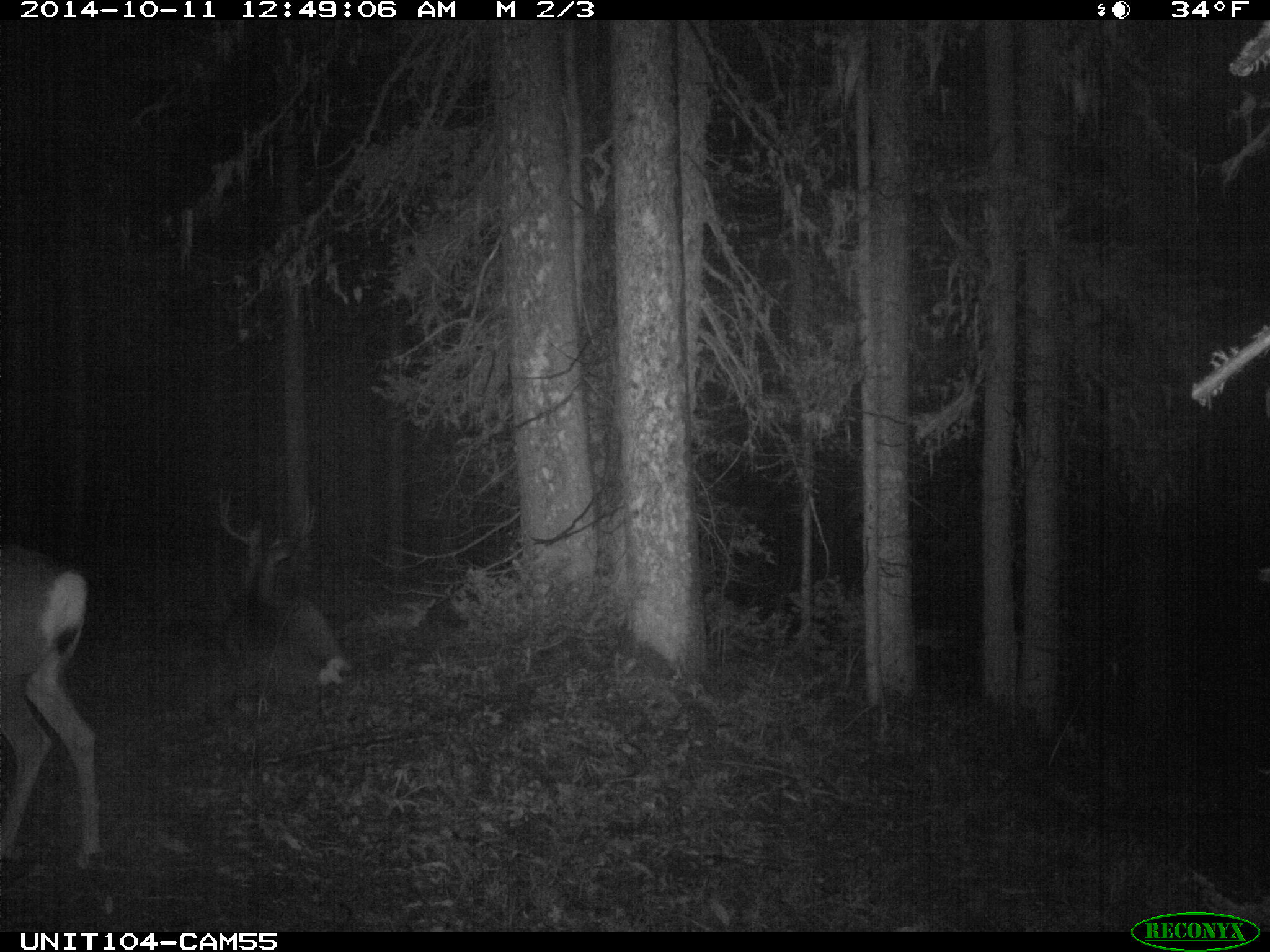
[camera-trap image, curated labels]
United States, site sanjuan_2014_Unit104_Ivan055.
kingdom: Animalia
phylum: Chordata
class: Mammalia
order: Artiodactyla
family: Cervidae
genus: Odocoileus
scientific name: Odocoileus hemionus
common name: mule deer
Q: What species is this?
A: Odocoileus hemionus (mule deer).